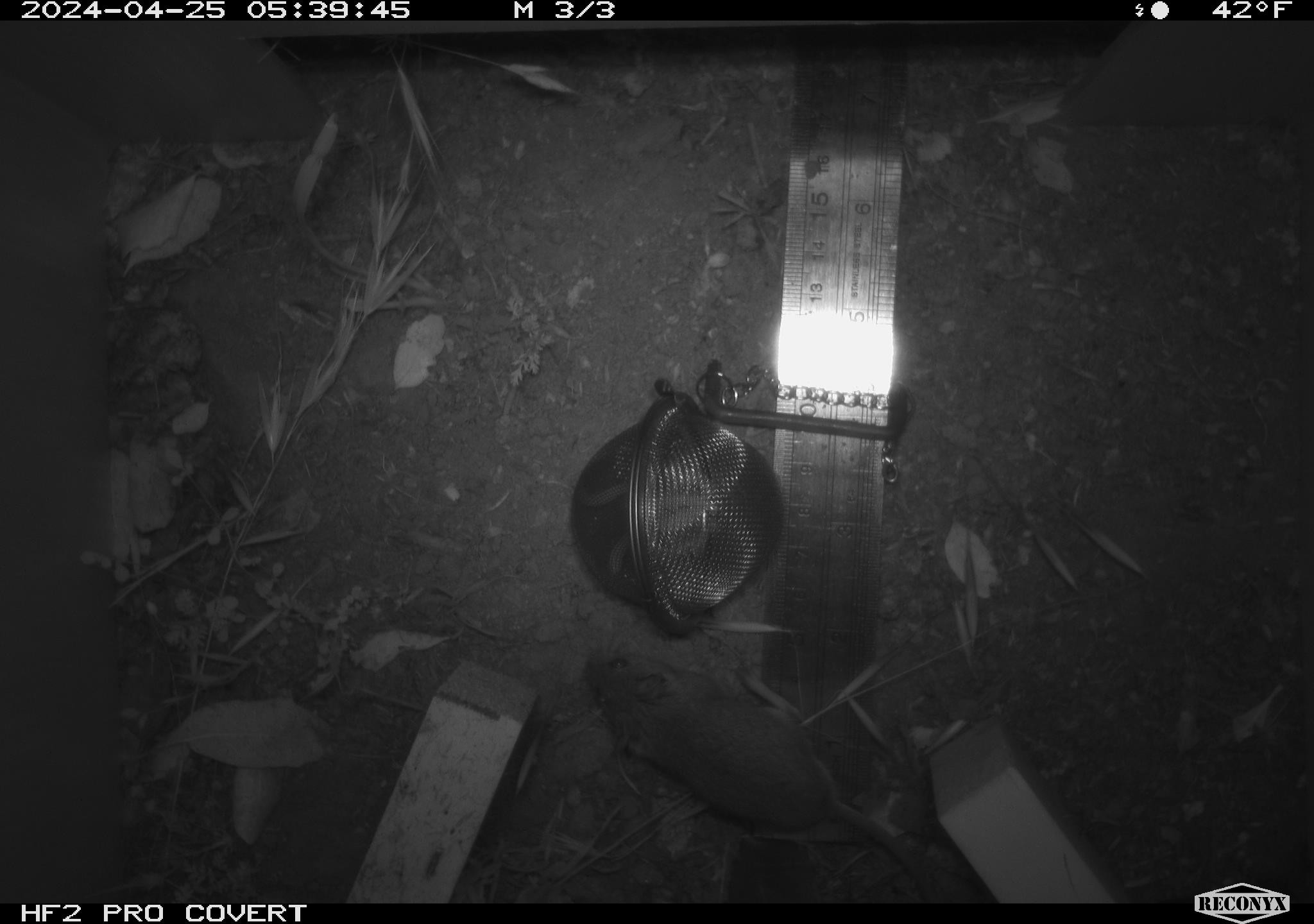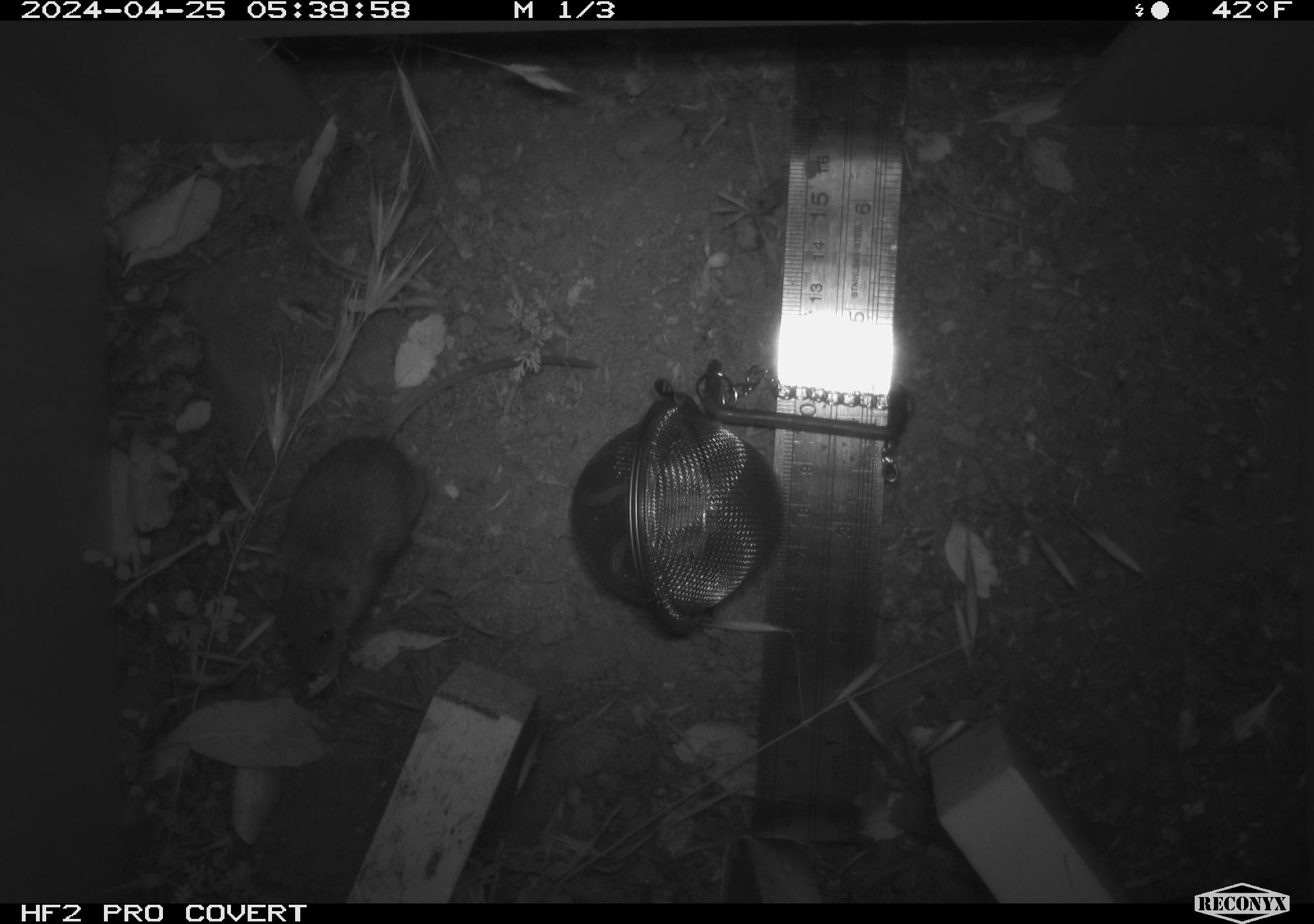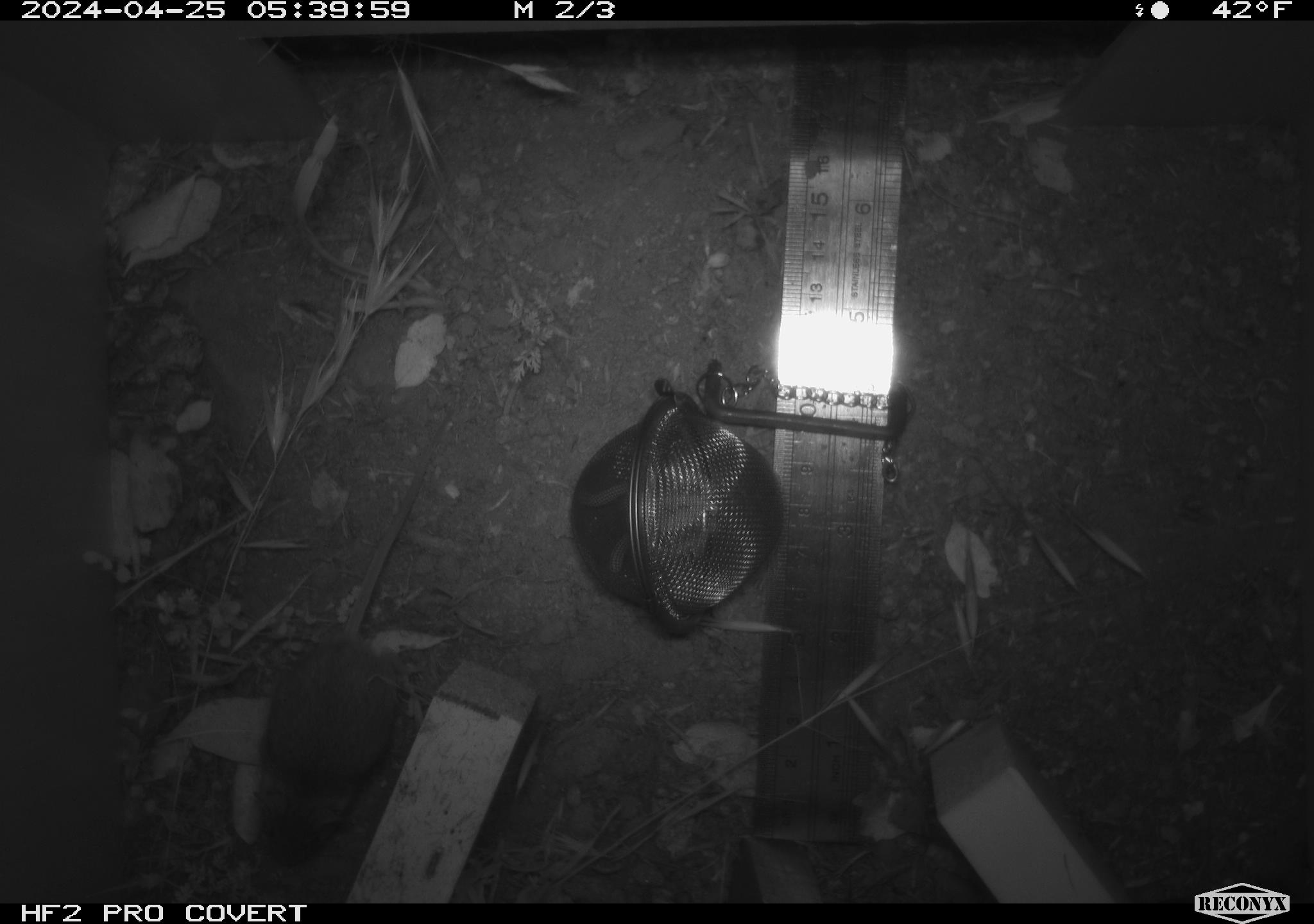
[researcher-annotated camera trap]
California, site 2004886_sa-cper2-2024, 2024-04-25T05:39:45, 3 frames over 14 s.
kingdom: Animalia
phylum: Chordata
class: Mammalia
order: Rodentia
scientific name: Rodentia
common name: rodent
Rodent (Rodentia).